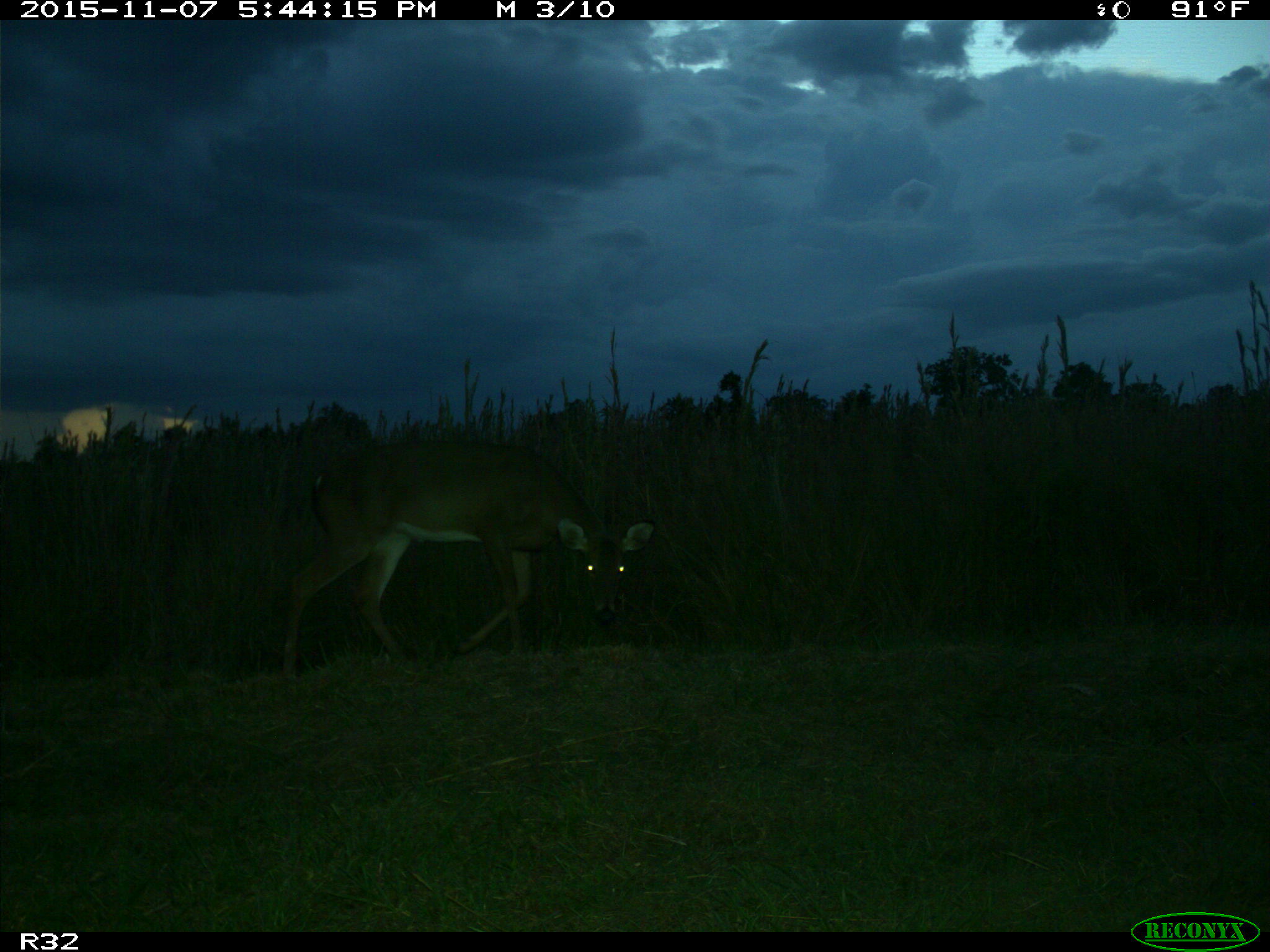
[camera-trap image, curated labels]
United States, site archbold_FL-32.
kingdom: Animalia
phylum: Chordata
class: Mammalia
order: Artiodactyla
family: Cervidae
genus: Odocoileus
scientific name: Odocoileus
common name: deer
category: unidentified deer